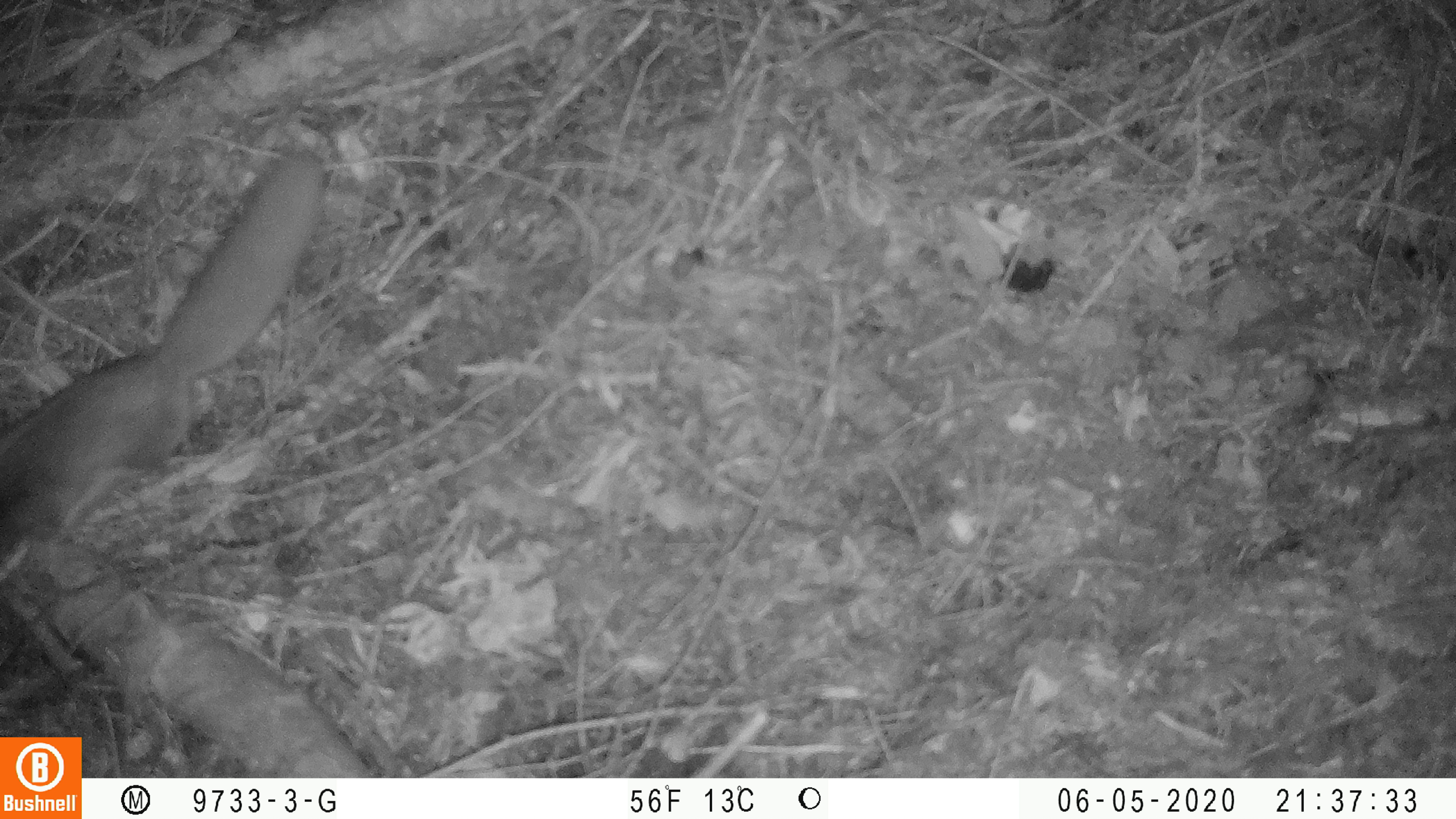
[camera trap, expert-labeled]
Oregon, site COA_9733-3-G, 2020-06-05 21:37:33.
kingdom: Animalia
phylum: Chordata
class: Mammalia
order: Rodentia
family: Sciuridae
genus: Glaucomys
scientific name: Glaucomys oregonensis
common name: humboldt's flying squirrel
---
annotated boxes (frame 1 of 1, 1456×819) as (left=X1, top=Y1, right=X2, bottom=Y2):
humboldt's flying squirrel: (left=2, top=139, right=334, bottom=587)